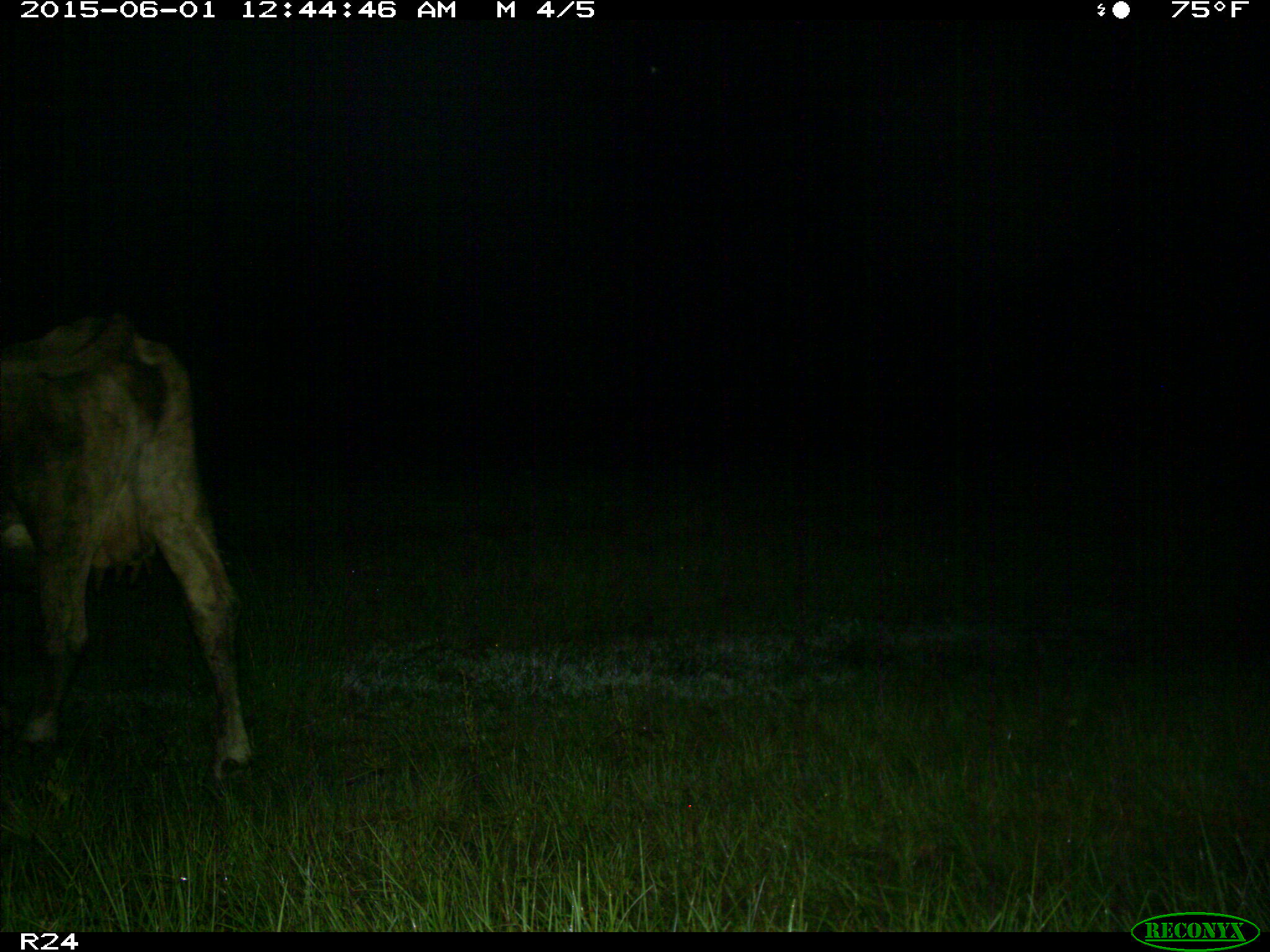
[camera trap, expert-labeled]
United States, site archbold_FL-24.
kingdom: Animalia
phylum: Chordata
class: Mammalia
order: Artiodactyla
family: Bovidae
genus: Bos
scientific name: Bos taurus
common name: domestic cow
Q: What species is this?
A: Bos taurus (domestic cow).